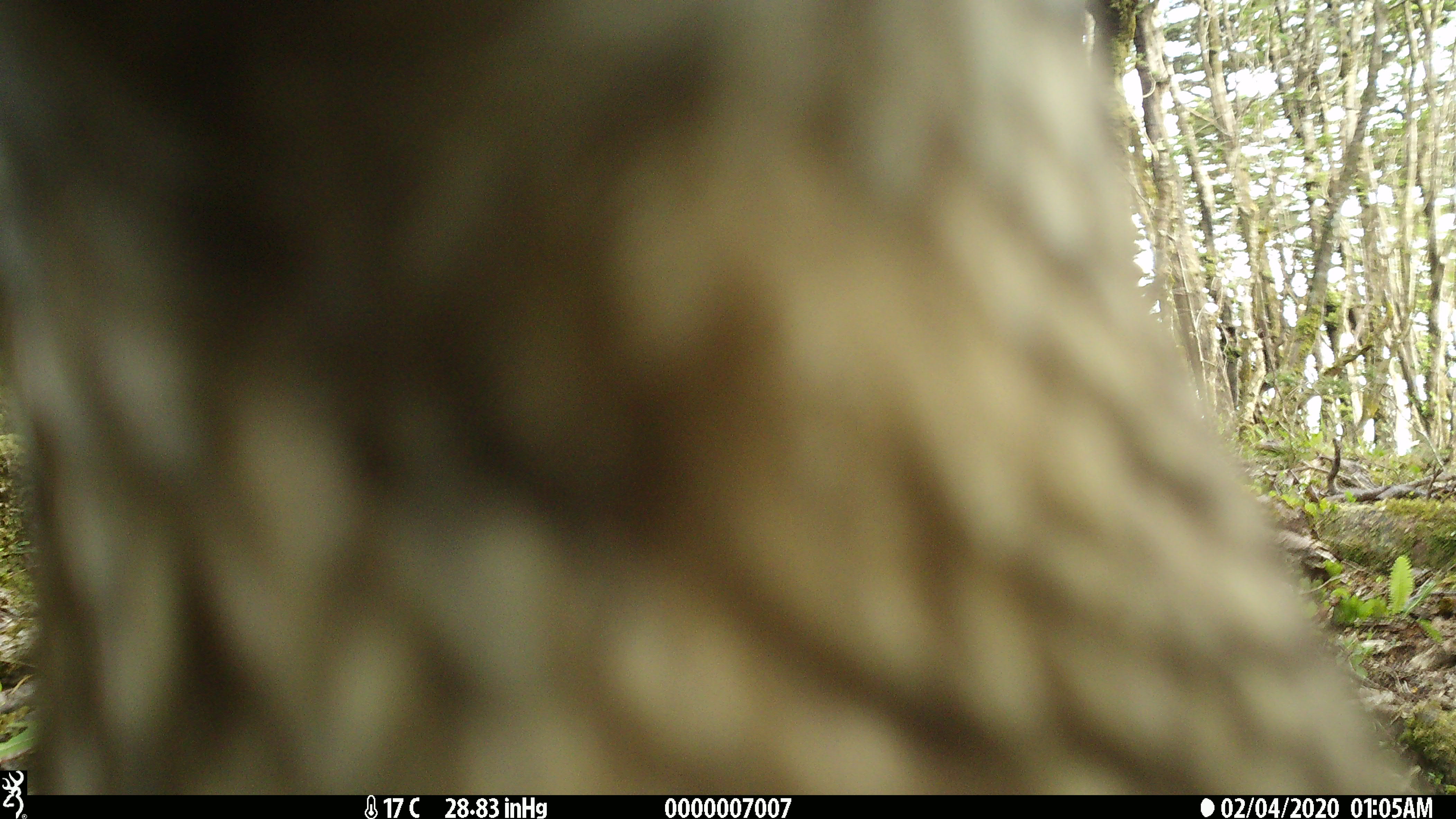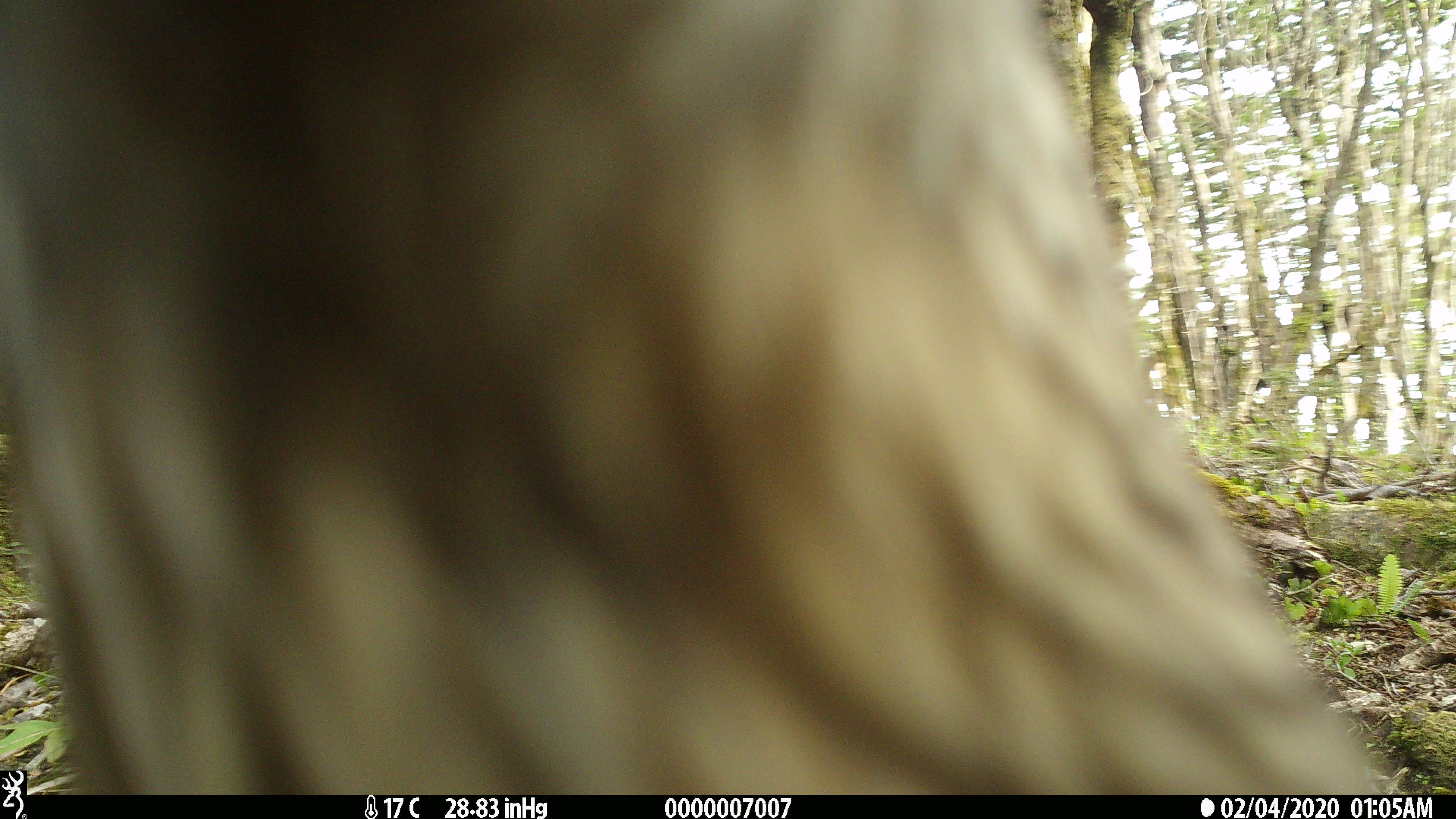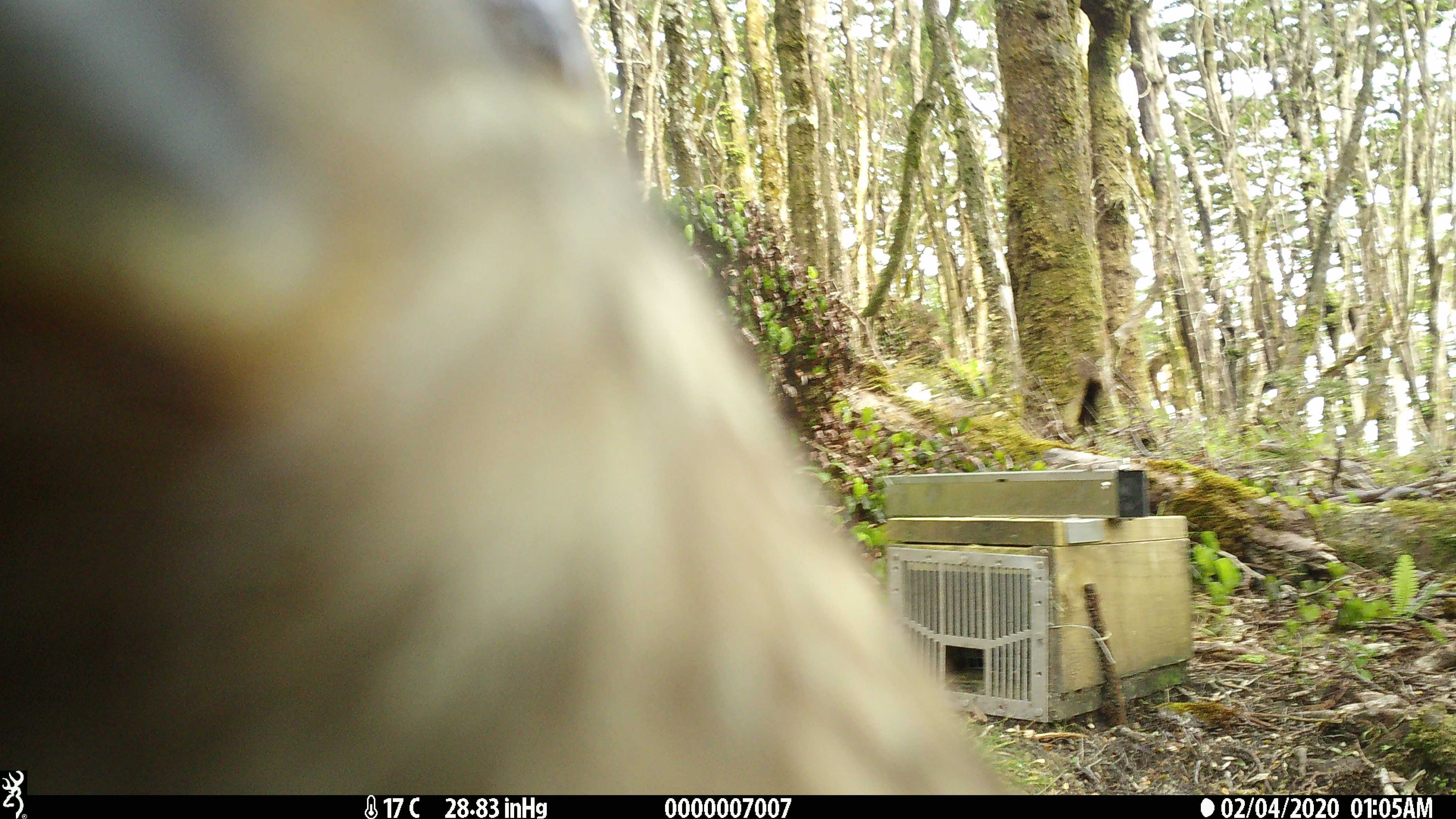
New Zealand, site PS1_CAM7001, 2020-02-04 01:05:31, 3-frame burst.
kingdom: Animalia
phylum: Chordata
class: Aves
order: Psittaciformes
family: Strigopidae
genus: Nestor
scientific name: Nestor notabilis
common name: kea